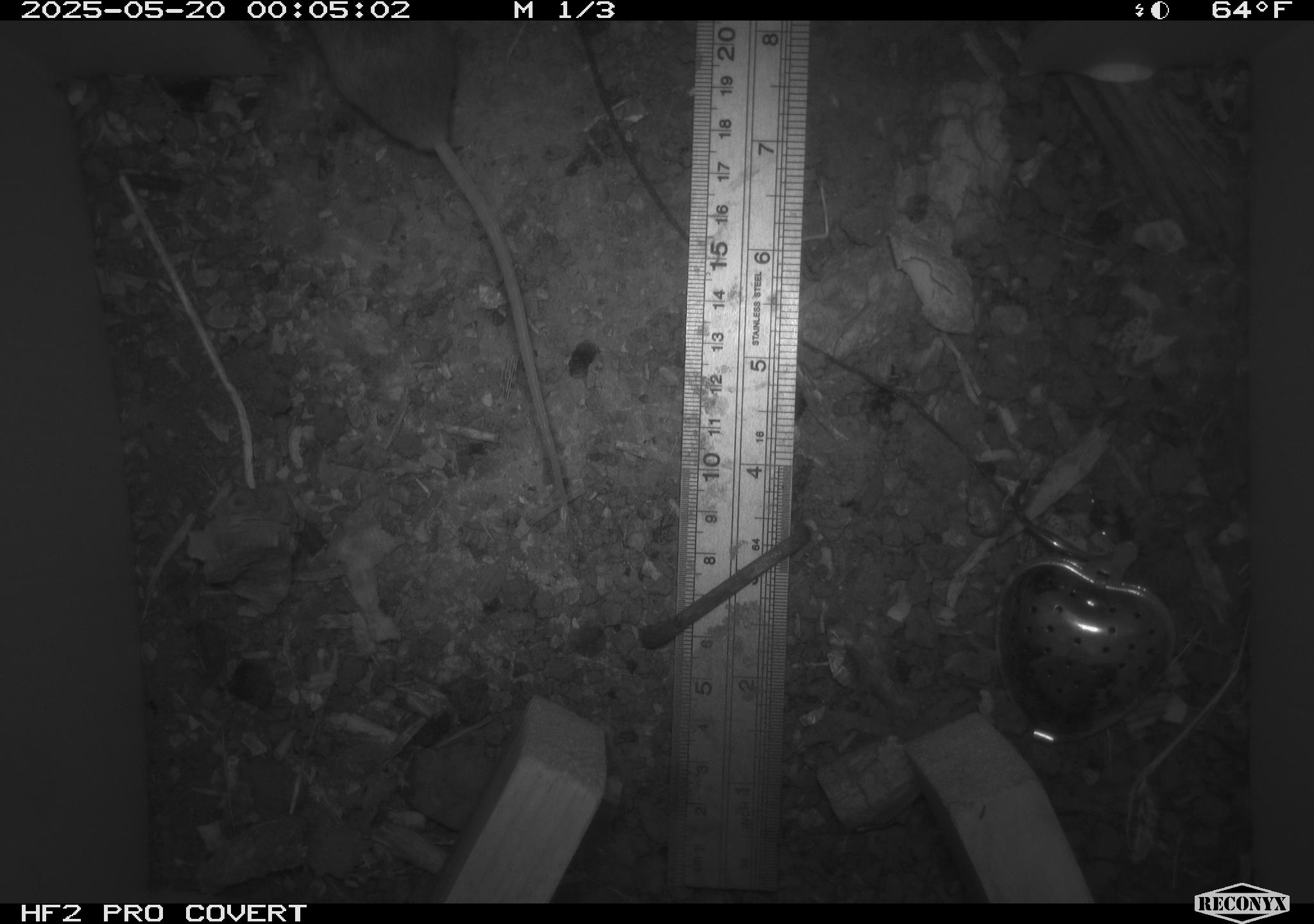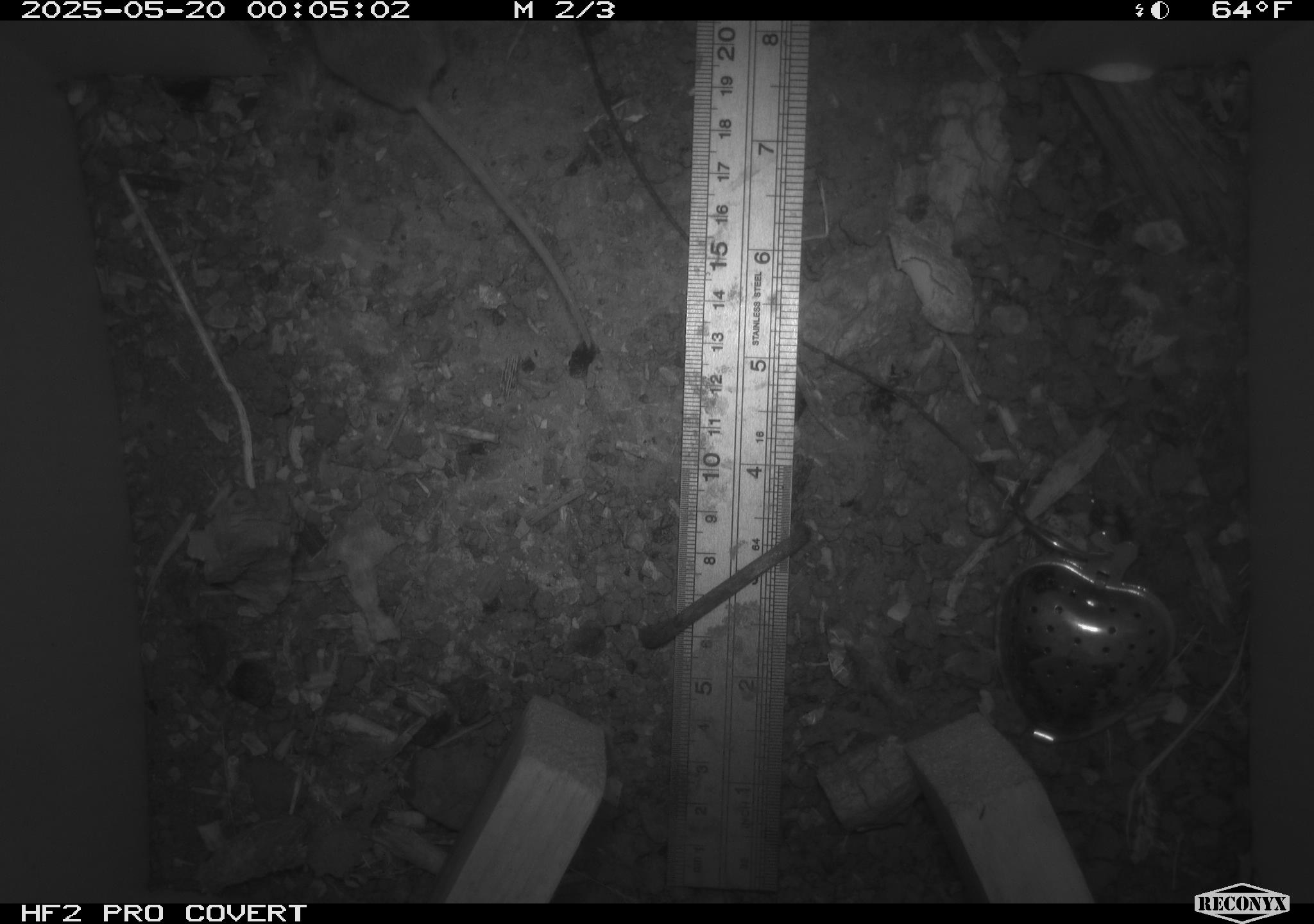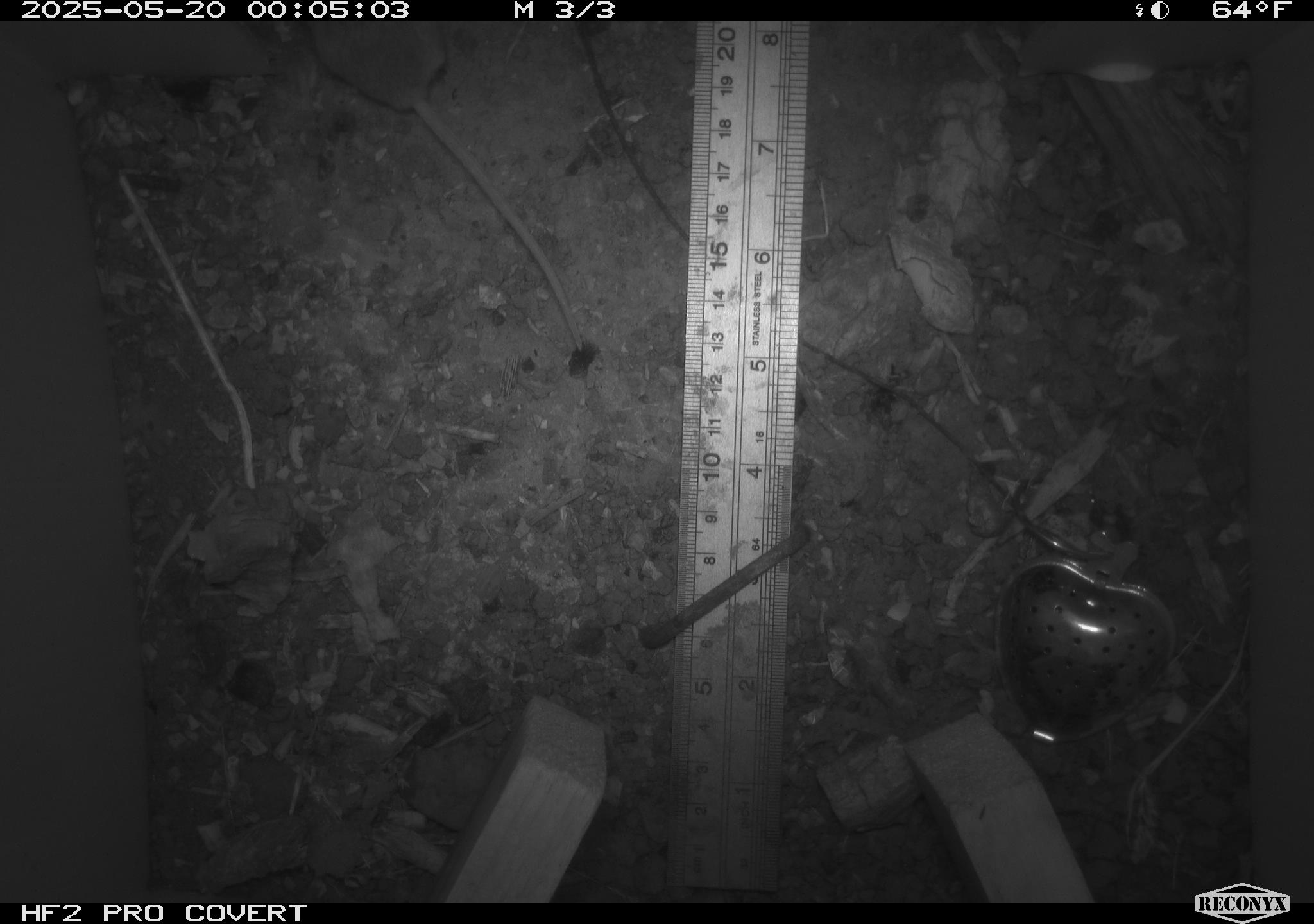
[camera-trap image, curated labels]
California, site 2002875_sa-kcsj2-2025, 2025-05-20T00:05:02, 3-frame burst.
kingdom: Animalia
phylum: Chordata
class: Mammalia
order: Rodentia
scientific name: Rodentia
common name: rodent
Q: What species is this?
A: Rodent (Rodentia).